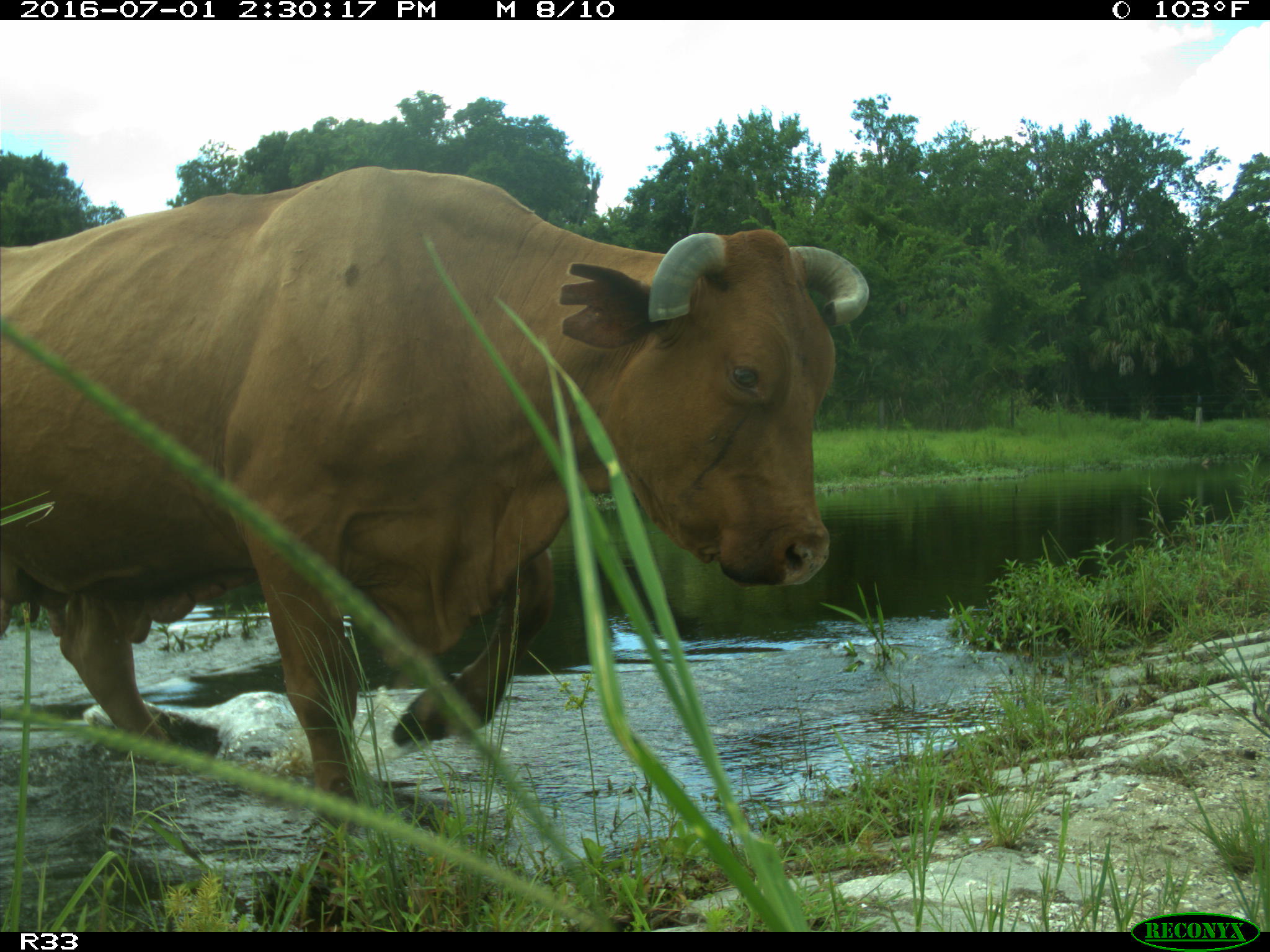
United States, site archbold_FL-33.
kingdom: Animalia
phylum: Chordata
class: Mammalia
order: Artiodactyla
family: Bovidae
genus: Bos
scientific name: Bos taurus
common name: domestic cow